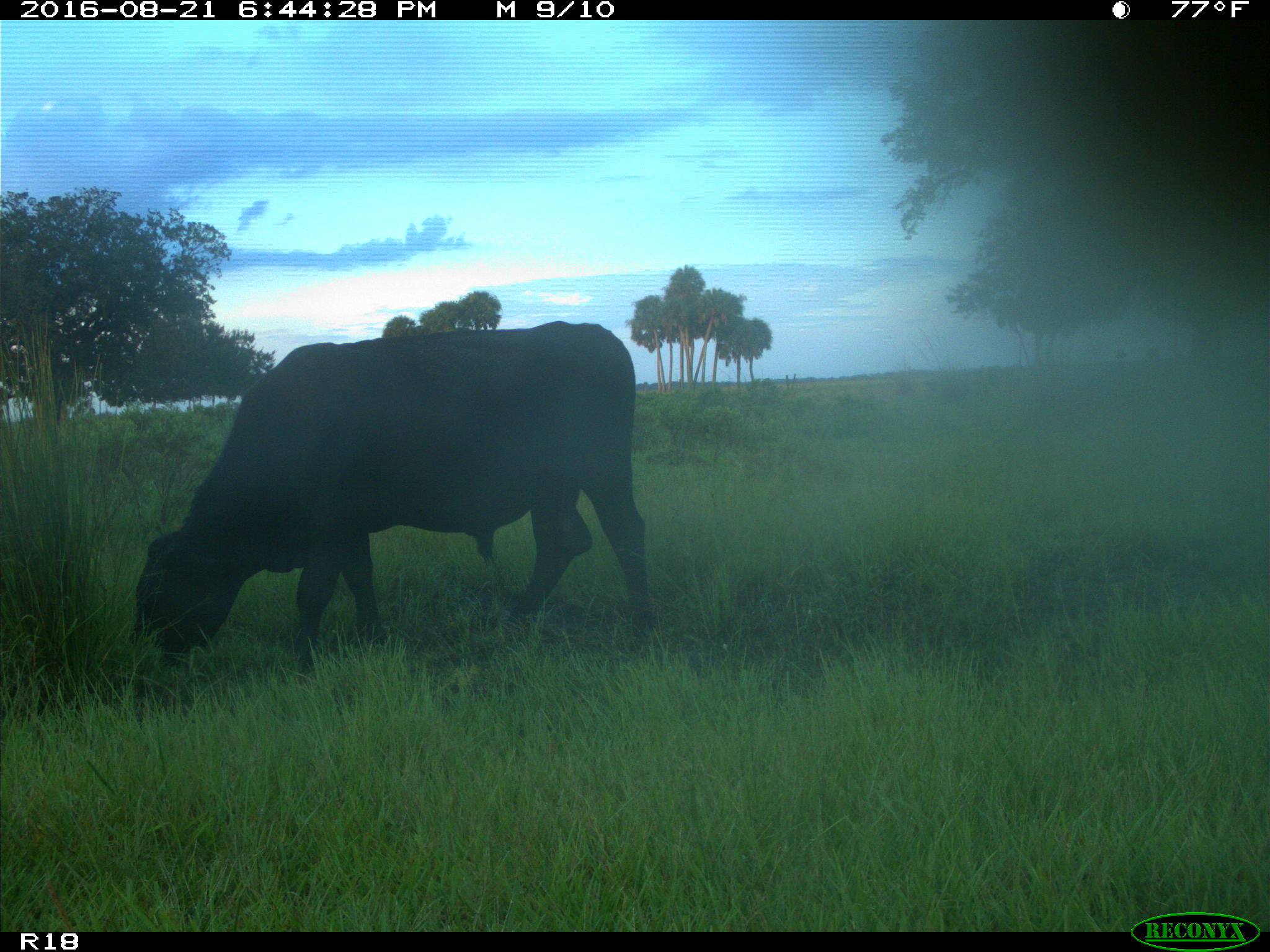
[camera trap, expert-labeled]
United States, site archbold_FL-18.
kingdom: Animalia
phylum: Chordata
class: Mammalia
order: Artiodactyla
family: Bovidae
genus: Bos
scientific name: Bos taurus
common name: domestic cow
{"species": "Bos taurus (domestic cow)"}